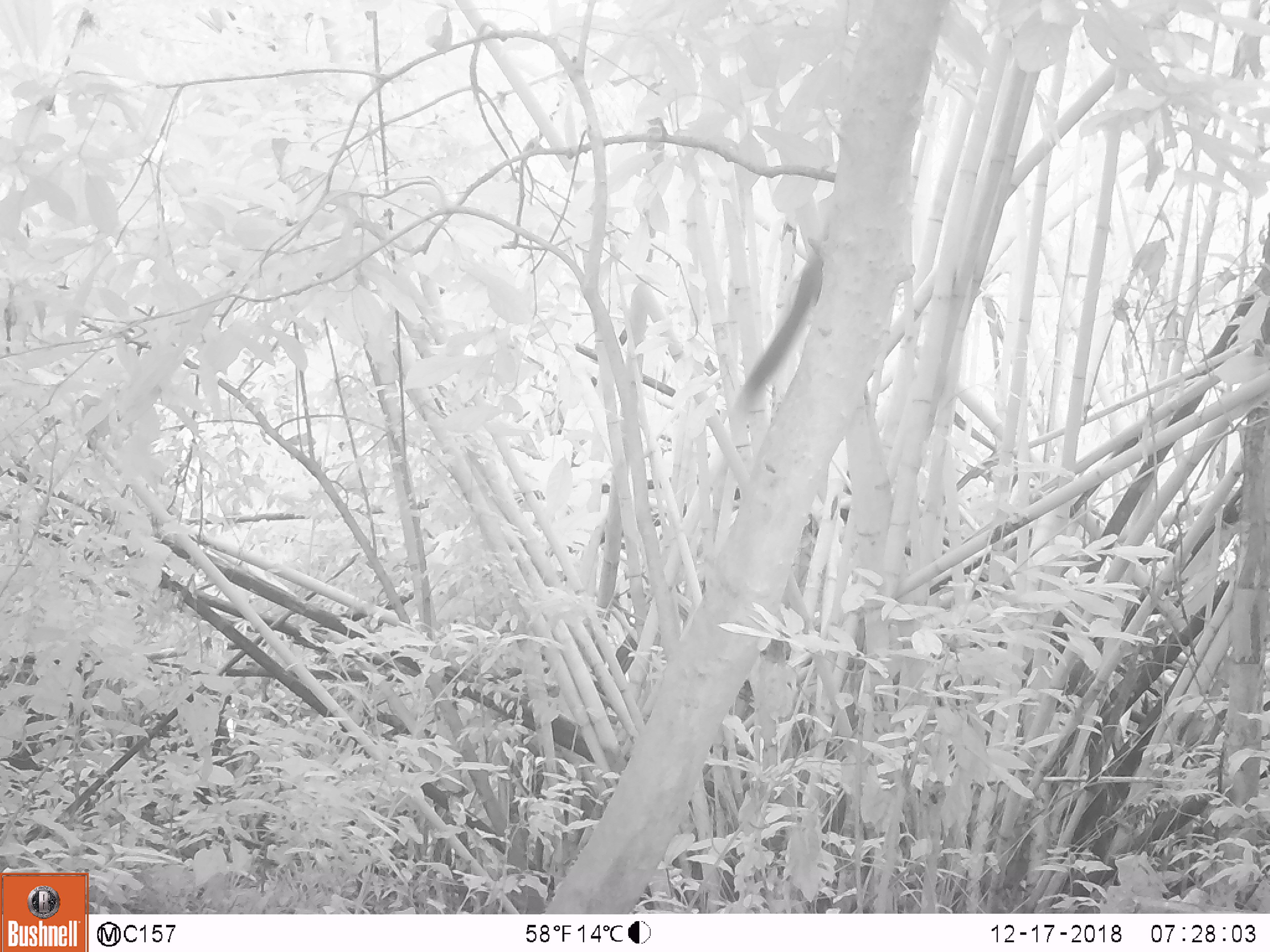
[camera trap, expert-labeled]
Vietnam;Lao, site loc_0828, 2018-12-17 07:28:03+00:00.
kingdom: Animalia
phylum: Chordata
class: Mammalia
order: Rodentia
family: Sciuridae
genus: Sciurus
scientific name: Sciurus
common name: squirrel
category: unidentified squirrel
Unidentified squirrel (squirrel) (Sciurus). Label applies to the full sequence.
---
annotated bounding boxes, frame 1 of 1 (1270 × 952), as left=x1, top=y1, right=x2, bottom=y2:
unidentified squirrel: left=737, top=250, right=822, bottom=403